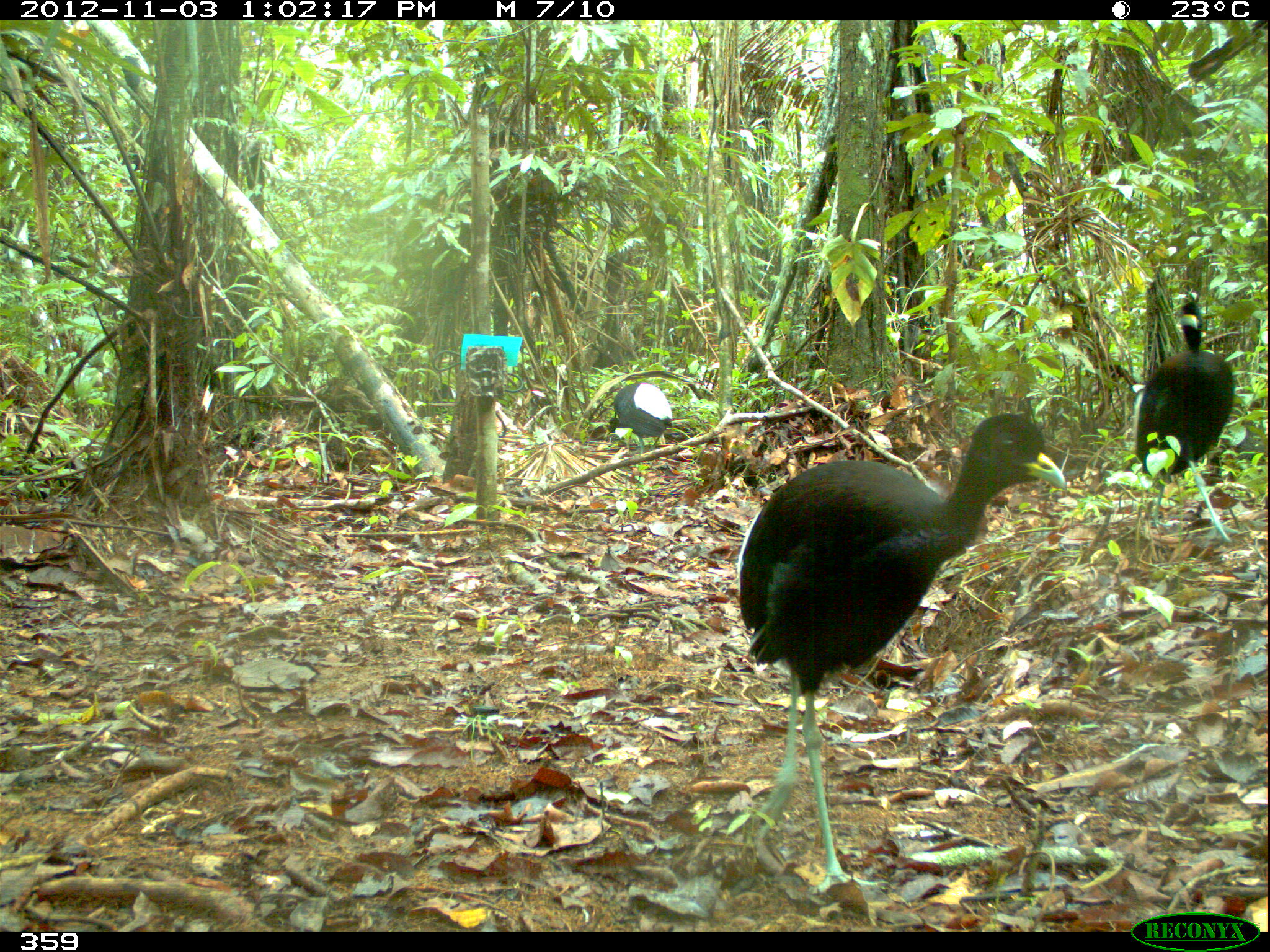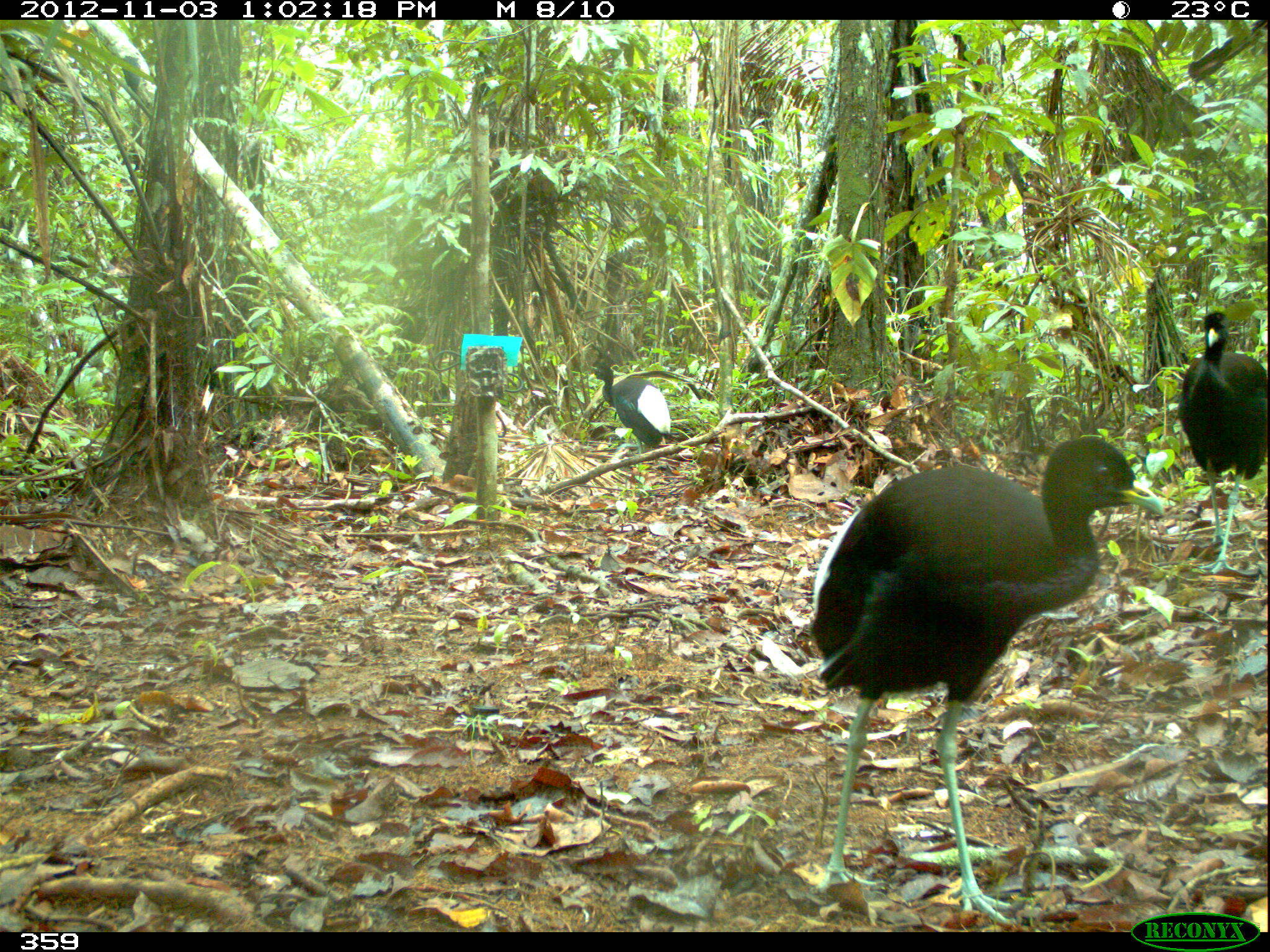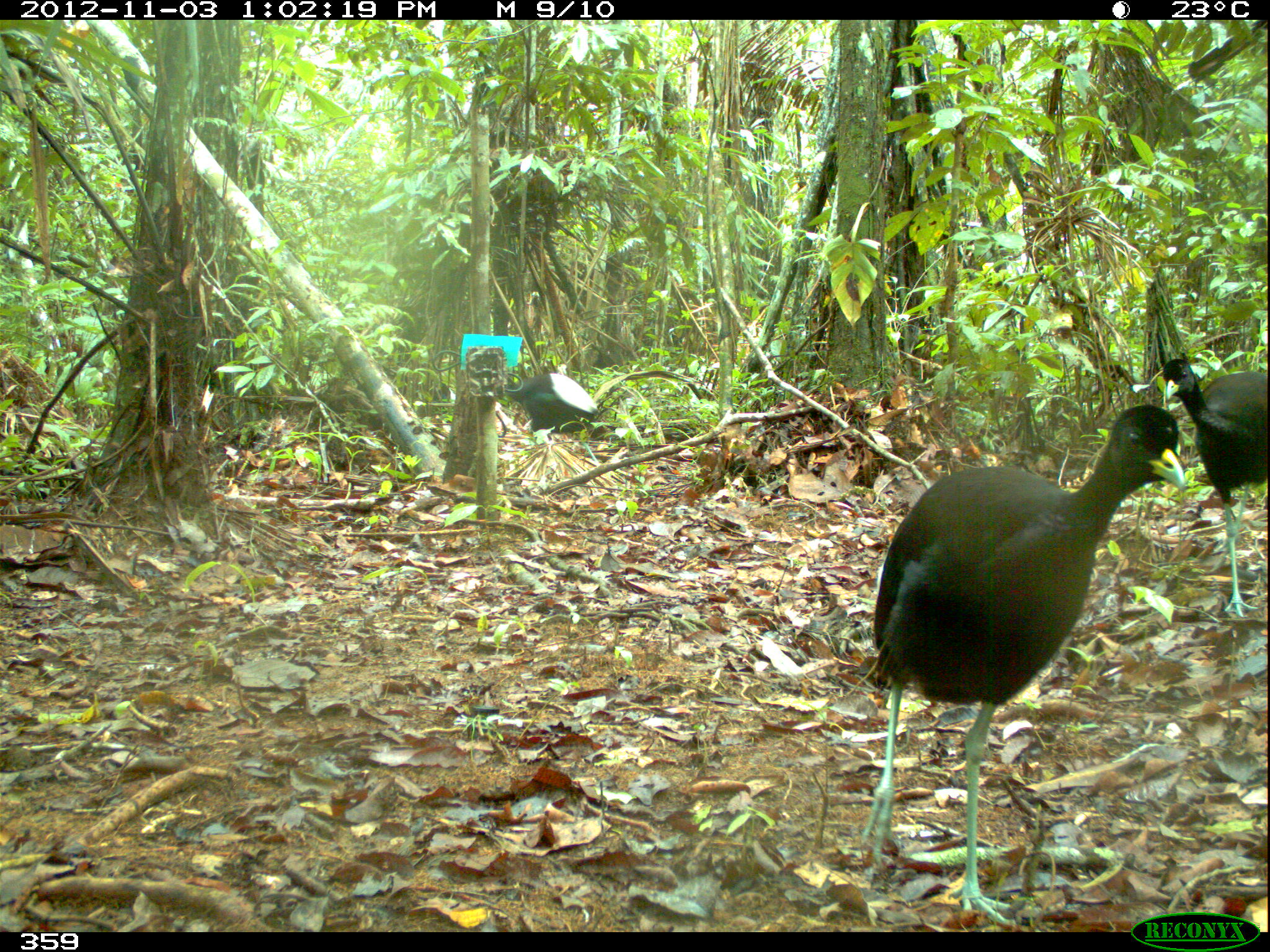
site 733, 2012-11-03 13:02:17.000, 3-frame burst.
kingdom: Animalia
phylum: Chordata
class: Aves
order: Gruiformes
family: Psophiidae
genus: Psophia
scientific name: Psophia leucoptera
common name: pale-winged trumpeter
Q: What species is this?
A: Psophia leucoptera (pale-winged trumpeter).